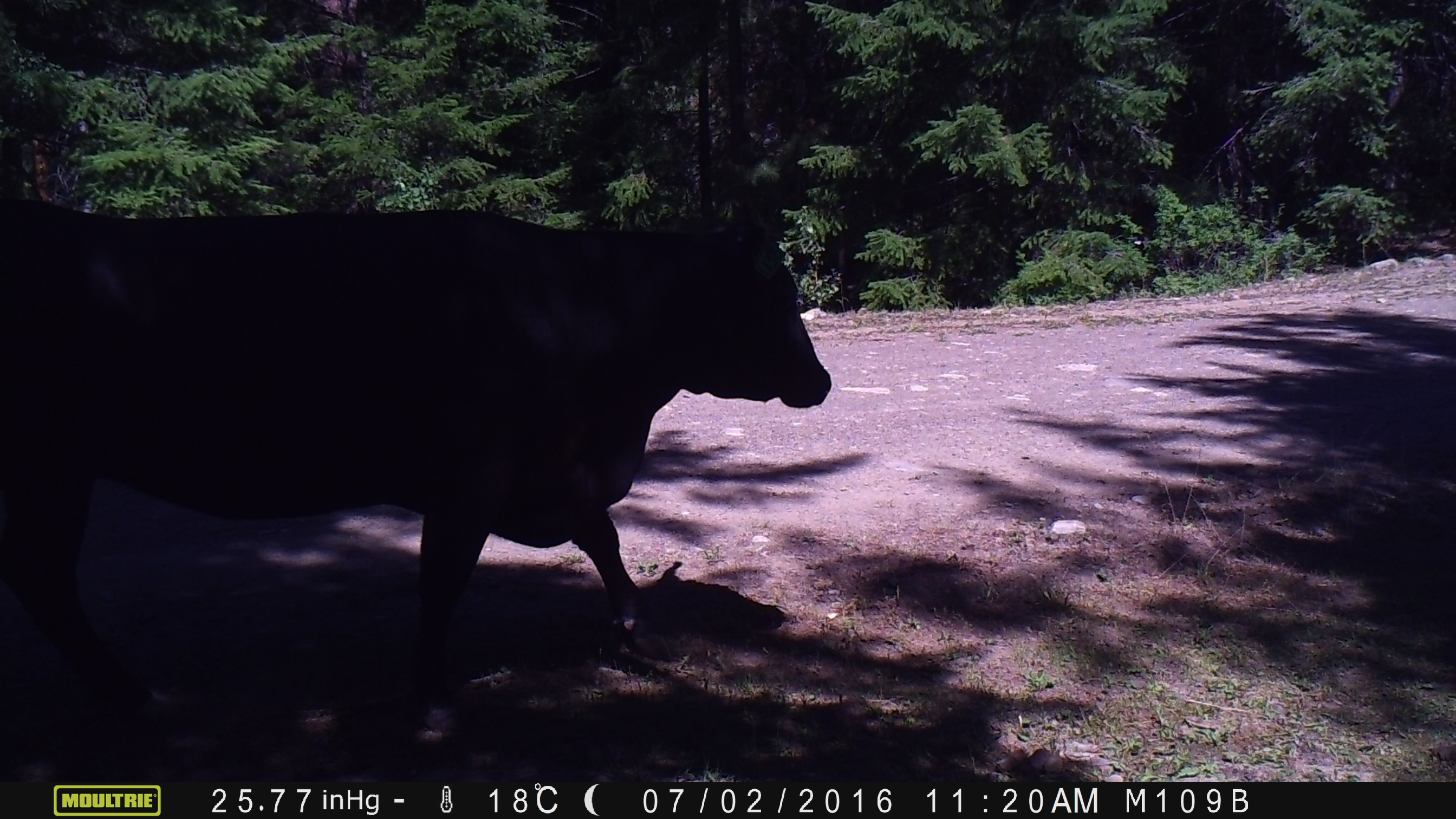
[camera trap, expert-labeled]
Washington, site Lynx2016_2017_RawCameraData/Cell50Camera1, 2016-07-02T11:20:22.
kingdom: Animalia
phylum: Chordata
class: Mammalia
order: Artiodactyla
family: Bovidae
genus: Bos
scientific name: Bos taurus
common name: domestic cattle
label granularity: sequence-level